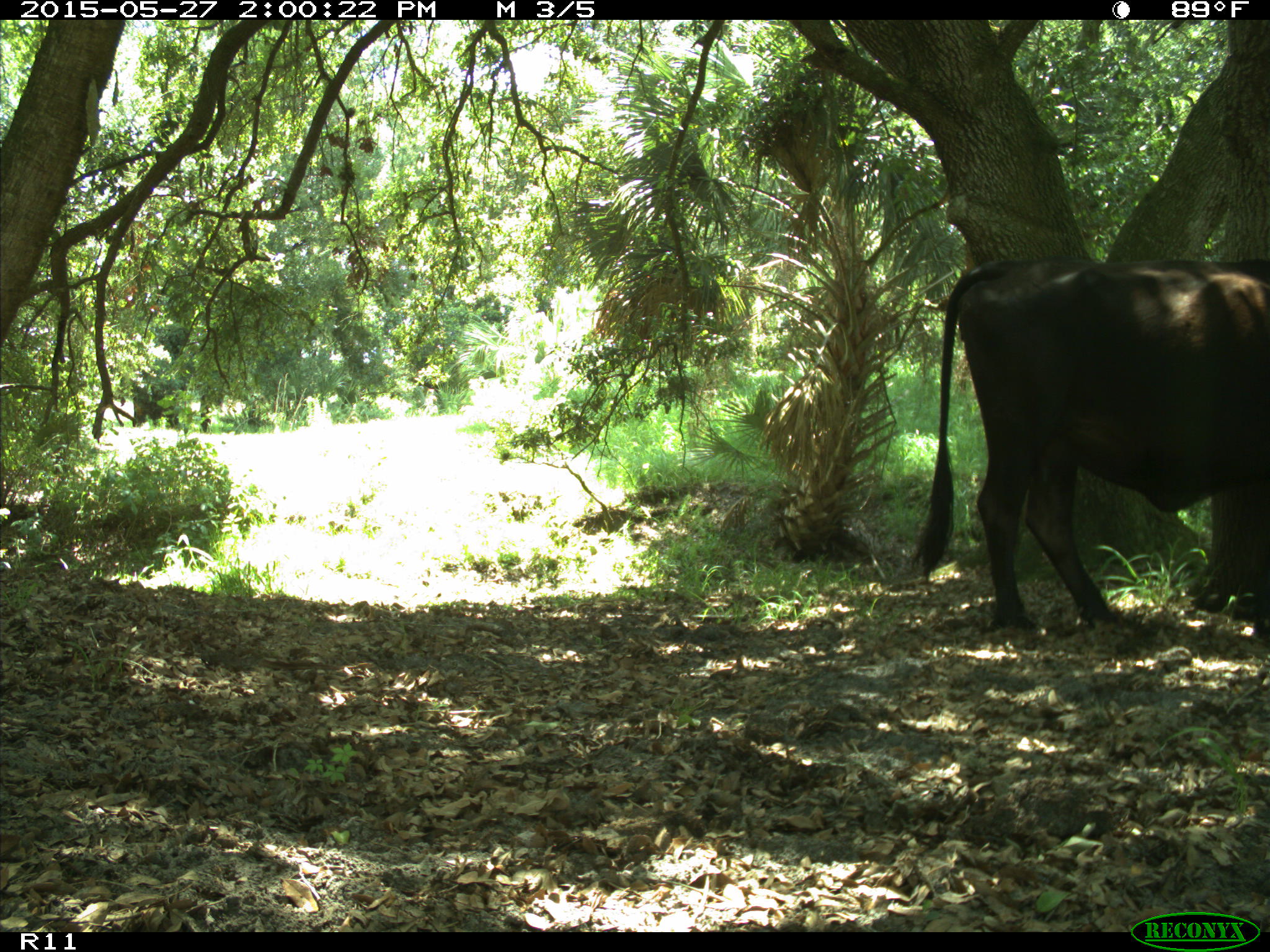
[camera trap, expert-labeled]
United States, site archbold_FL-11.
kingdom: Animalia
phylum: Chordata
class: Mammalia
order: Artiodactyla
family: Bovidae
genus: Bos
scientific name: Bos taurus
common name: domestic cow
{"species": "Bos taurus (domestic cow)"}